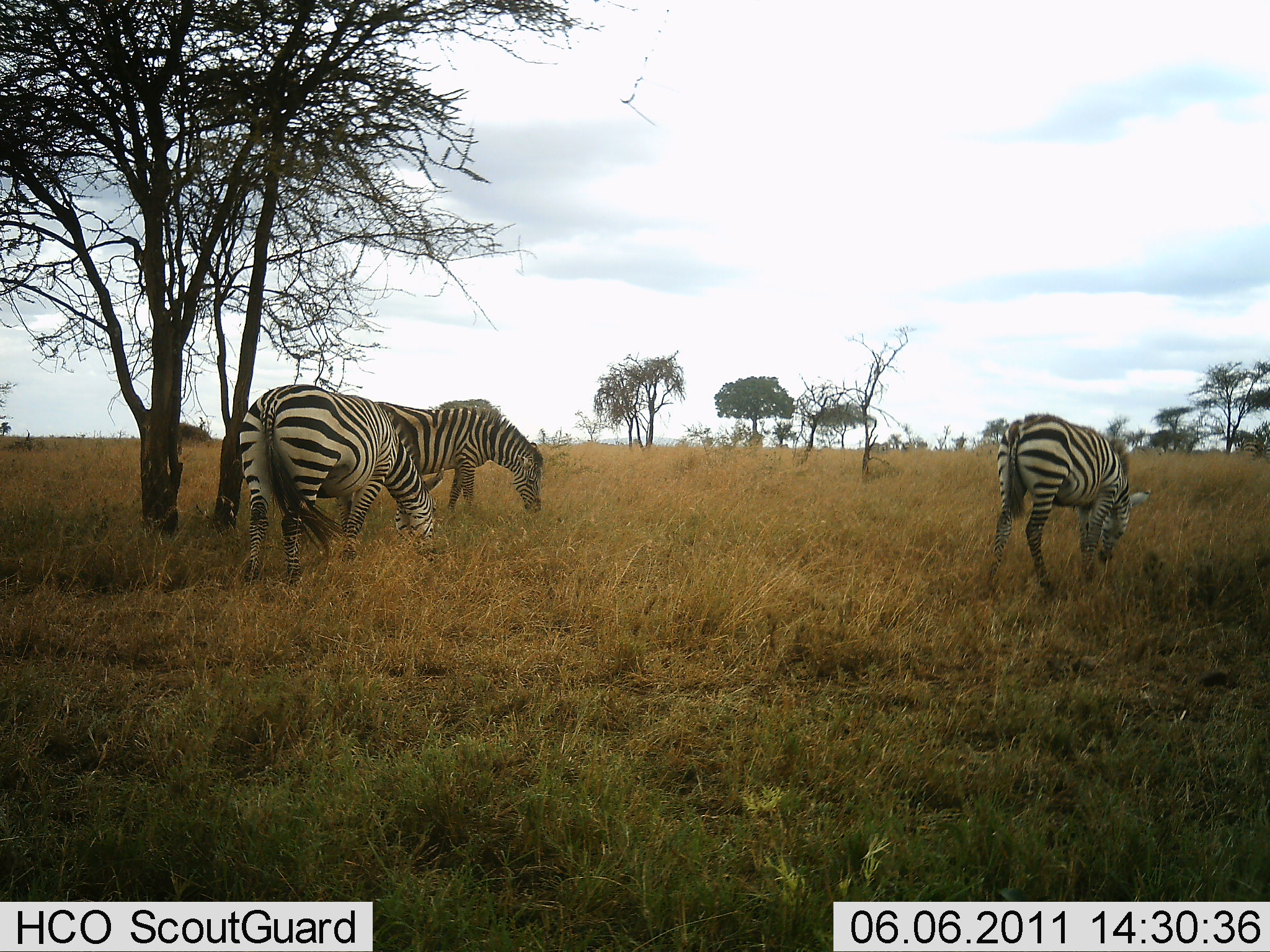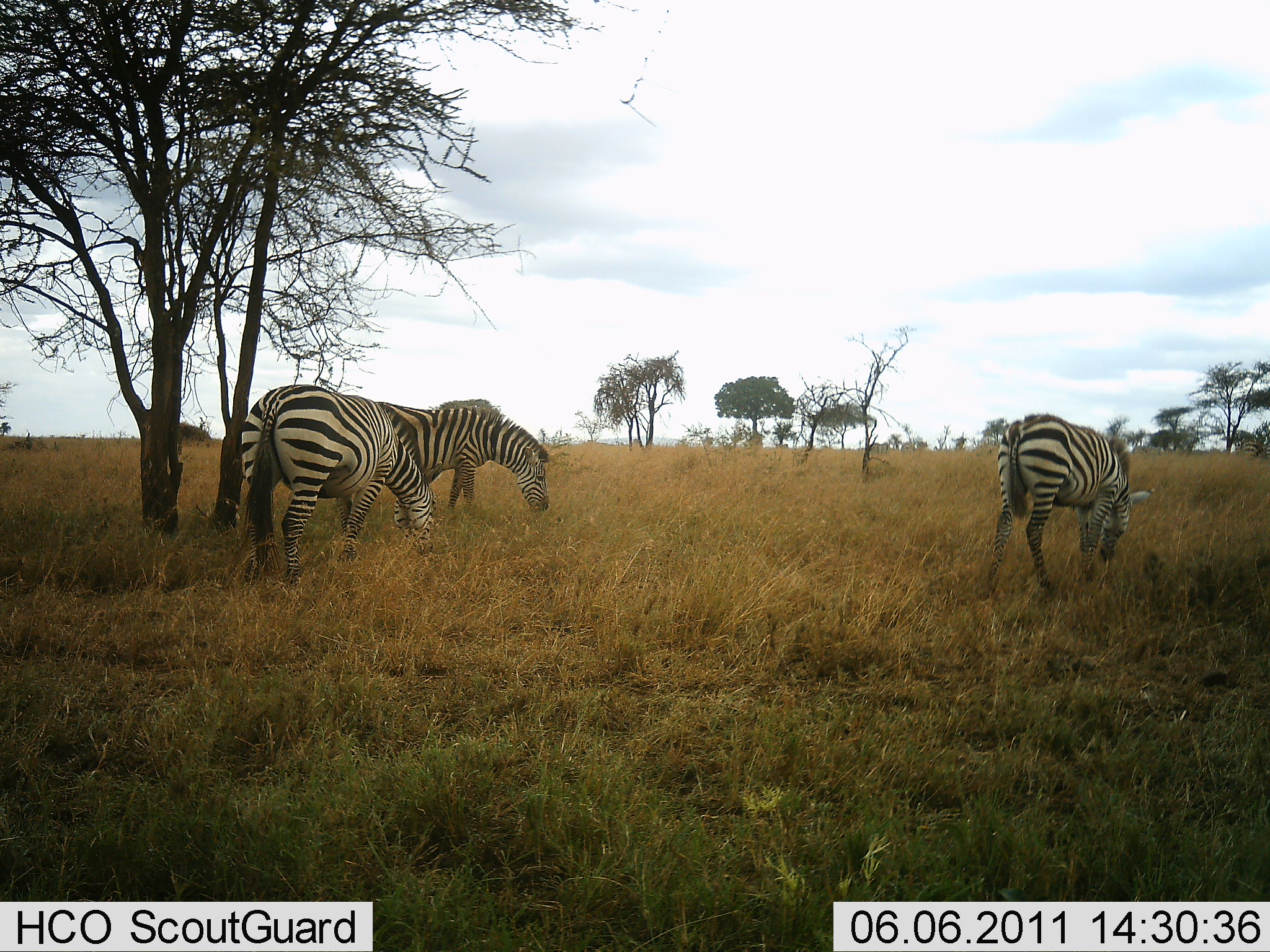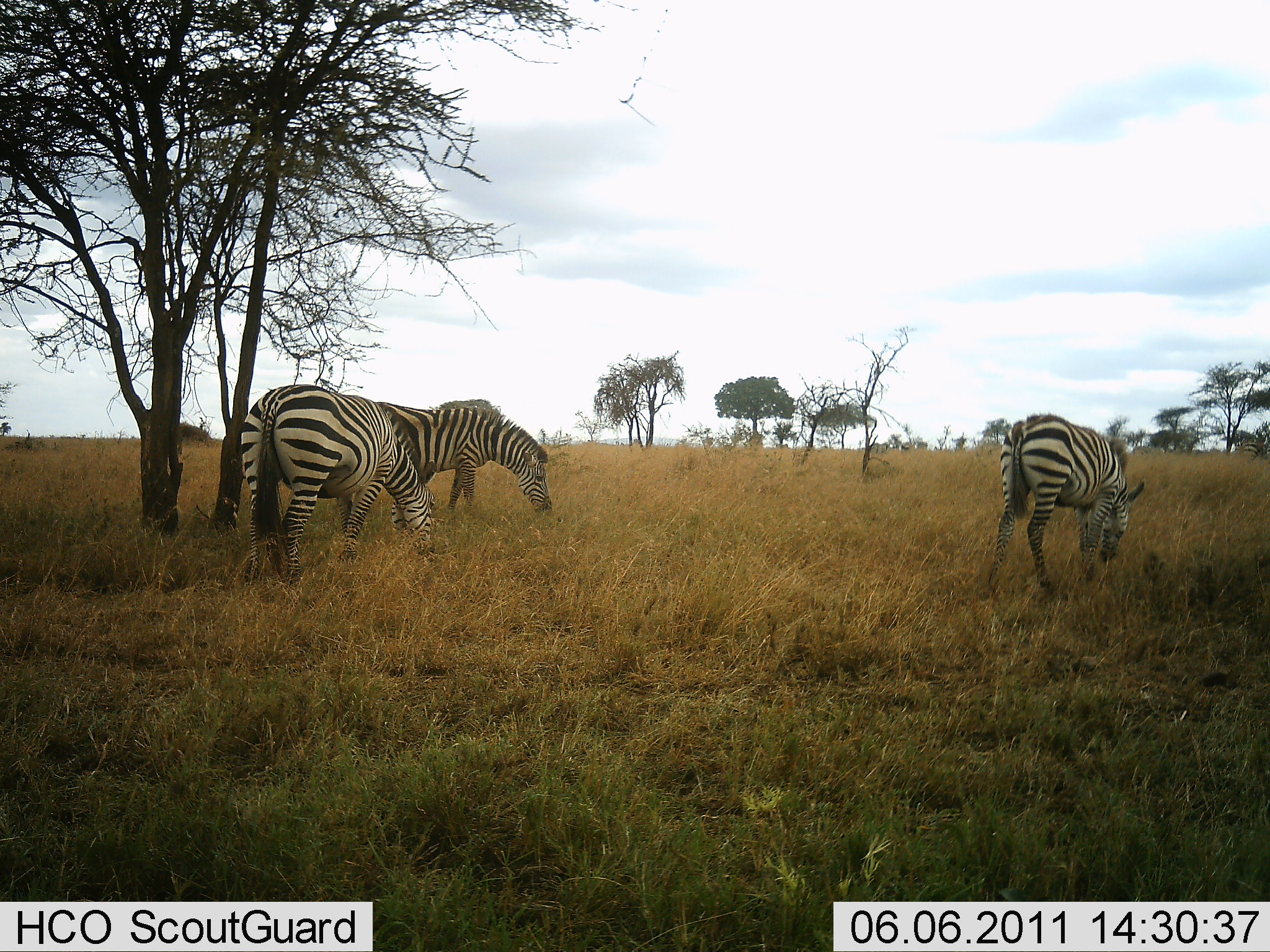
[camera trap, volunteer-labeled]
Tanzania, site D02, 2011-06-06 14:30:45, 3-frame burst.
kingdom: Animalia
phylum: Chordata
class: Mammalia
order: Perissodactyla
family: Equidae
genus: Equus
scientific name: Equus quagga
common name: plains zebra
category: zebra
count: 3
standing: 38%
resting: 8%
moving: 0%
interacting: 0%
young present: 0%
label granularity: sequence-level